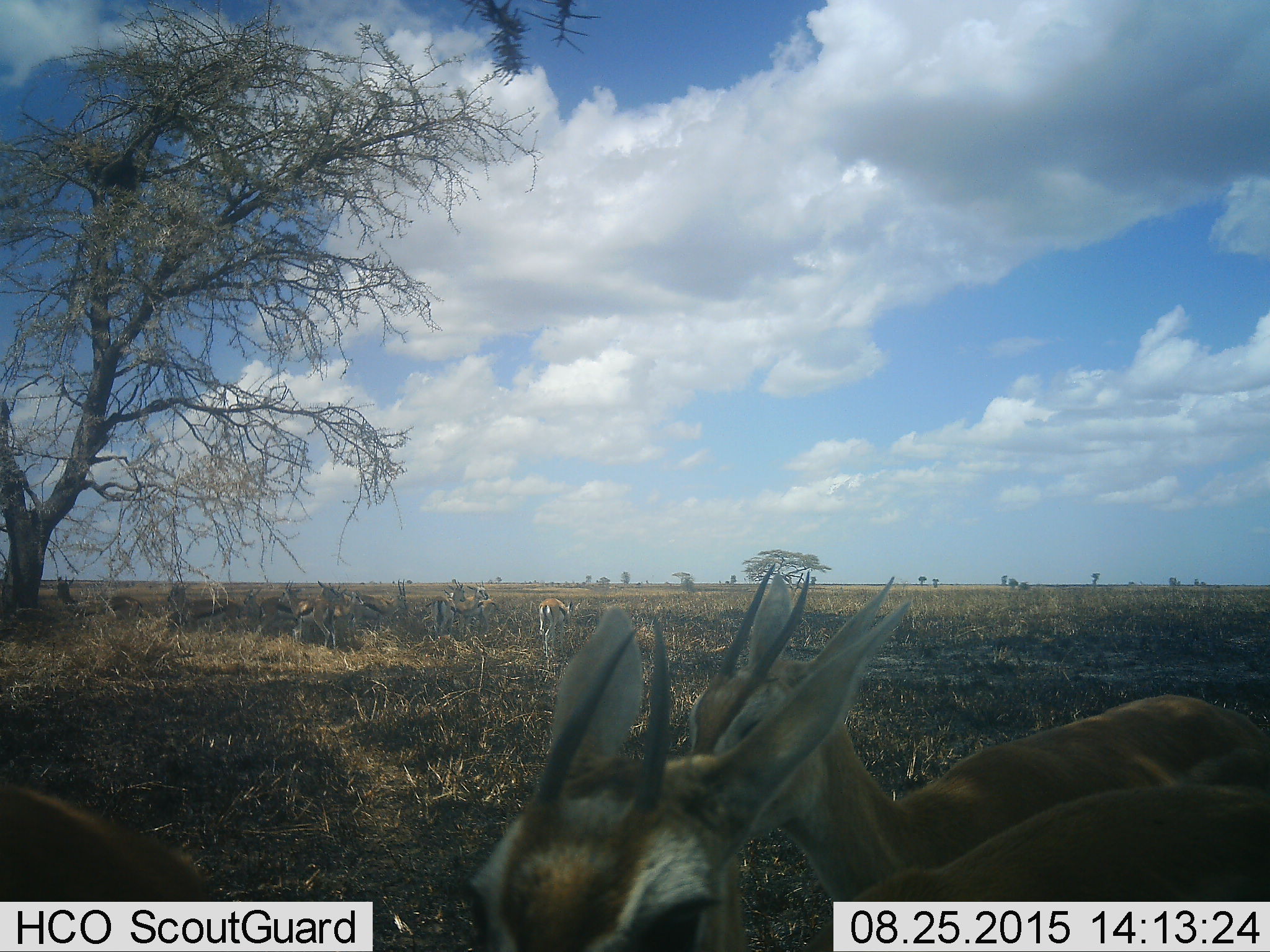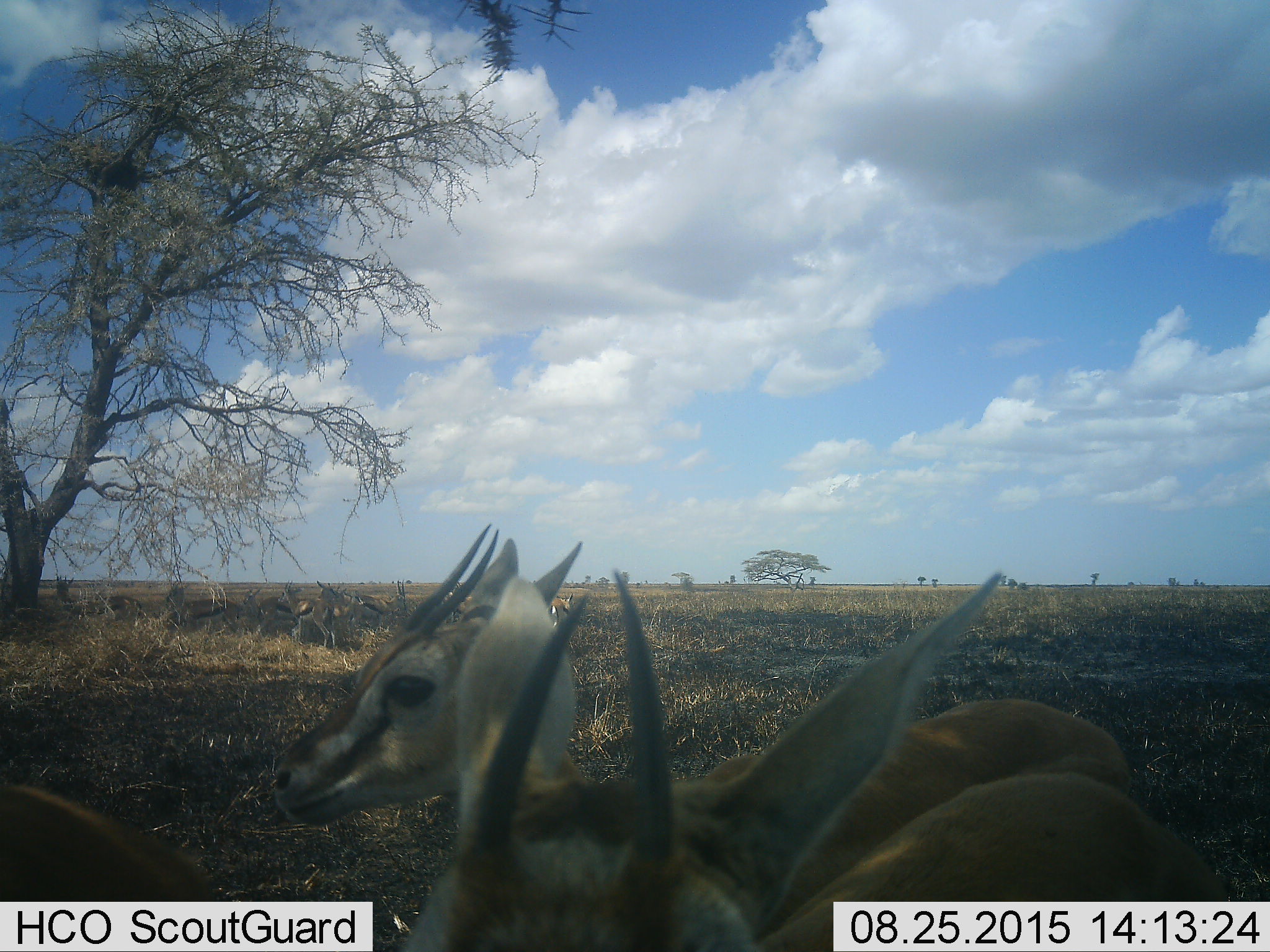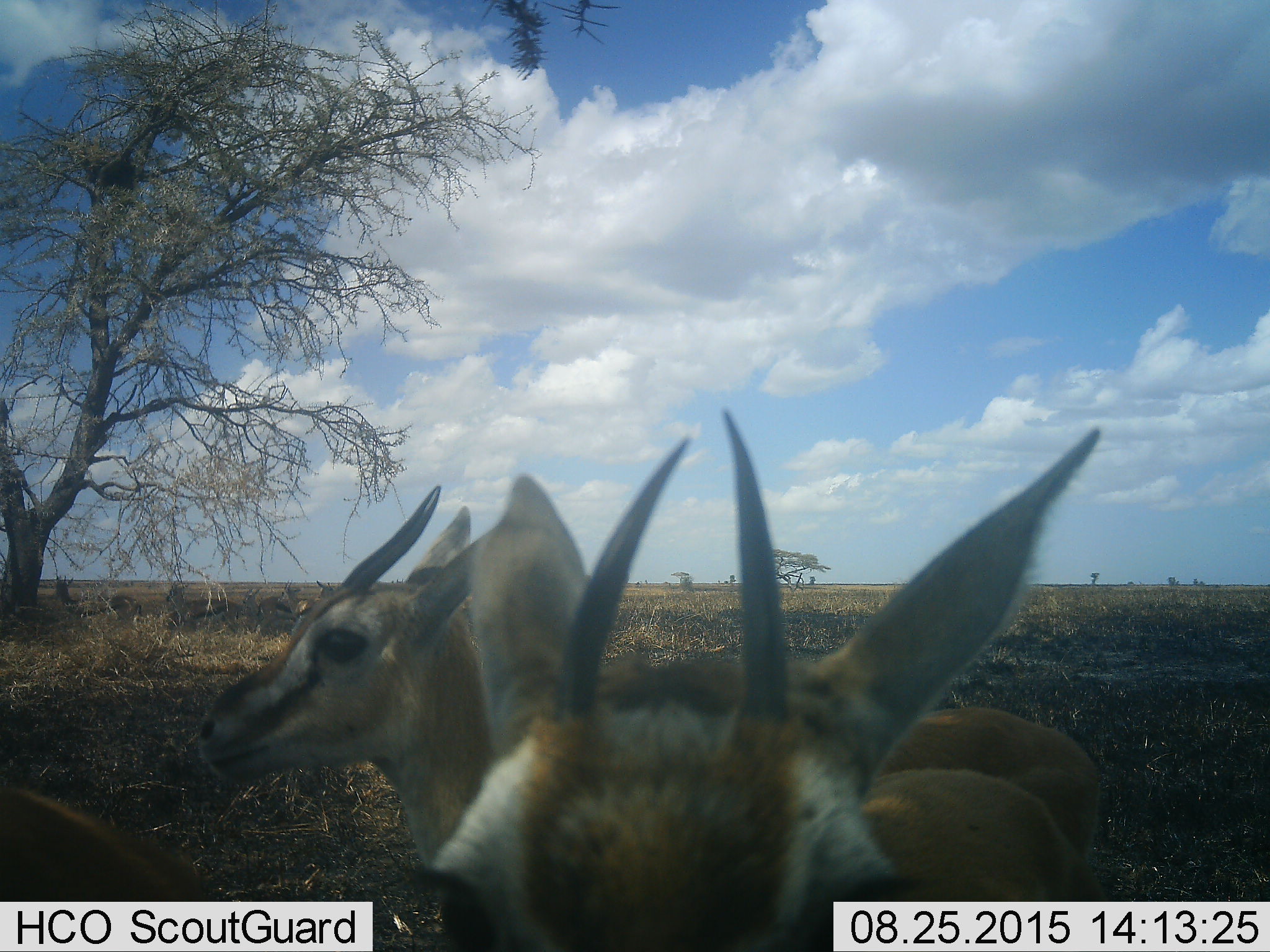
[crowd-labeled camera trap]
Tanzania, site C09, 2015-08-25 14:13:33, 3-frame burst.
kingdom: Animalia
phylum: Chordata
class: Mammalia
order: Artiodactyla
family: Bovidae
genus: Eudorcas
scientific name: Eudorcas thomsonii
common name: thomson's gazelle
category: gazellethomsons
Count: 11-50.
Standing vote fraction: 86%.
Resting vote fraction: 29%.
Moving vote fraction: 71%.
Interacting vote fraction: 14%.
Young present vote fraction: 7%.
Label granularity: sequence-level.